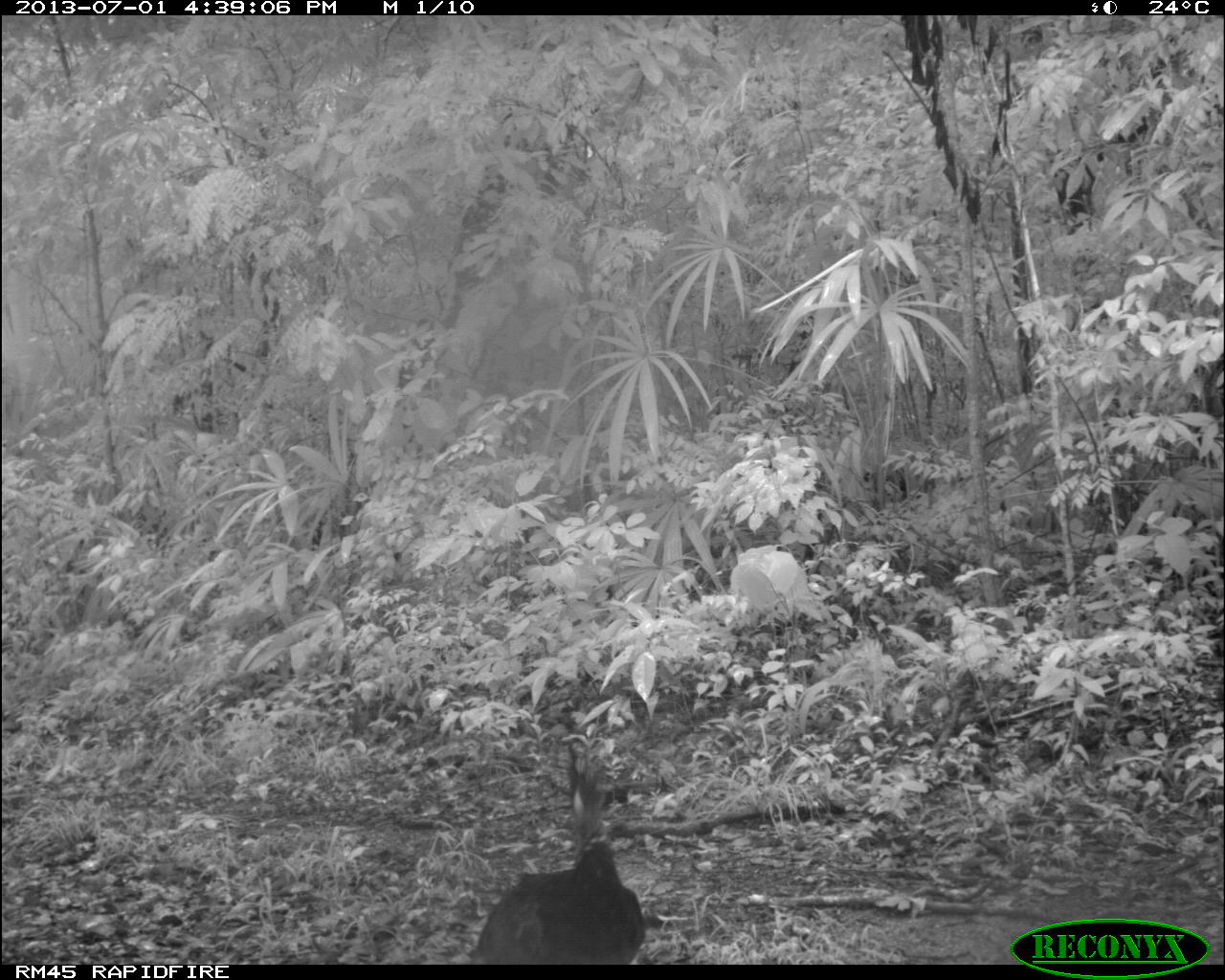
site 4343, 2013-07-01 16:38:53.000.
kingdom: Animalia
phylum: Chordata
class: Aves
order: Galliformes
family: Cracidae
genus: Crax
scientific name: Crax rubra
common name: great curassow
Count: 2.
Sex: female.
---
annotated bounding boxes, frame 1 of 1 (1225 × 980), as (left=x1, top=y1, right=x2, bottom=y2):
crax rubra: (left=456, top=732, right=648, bottom=963)